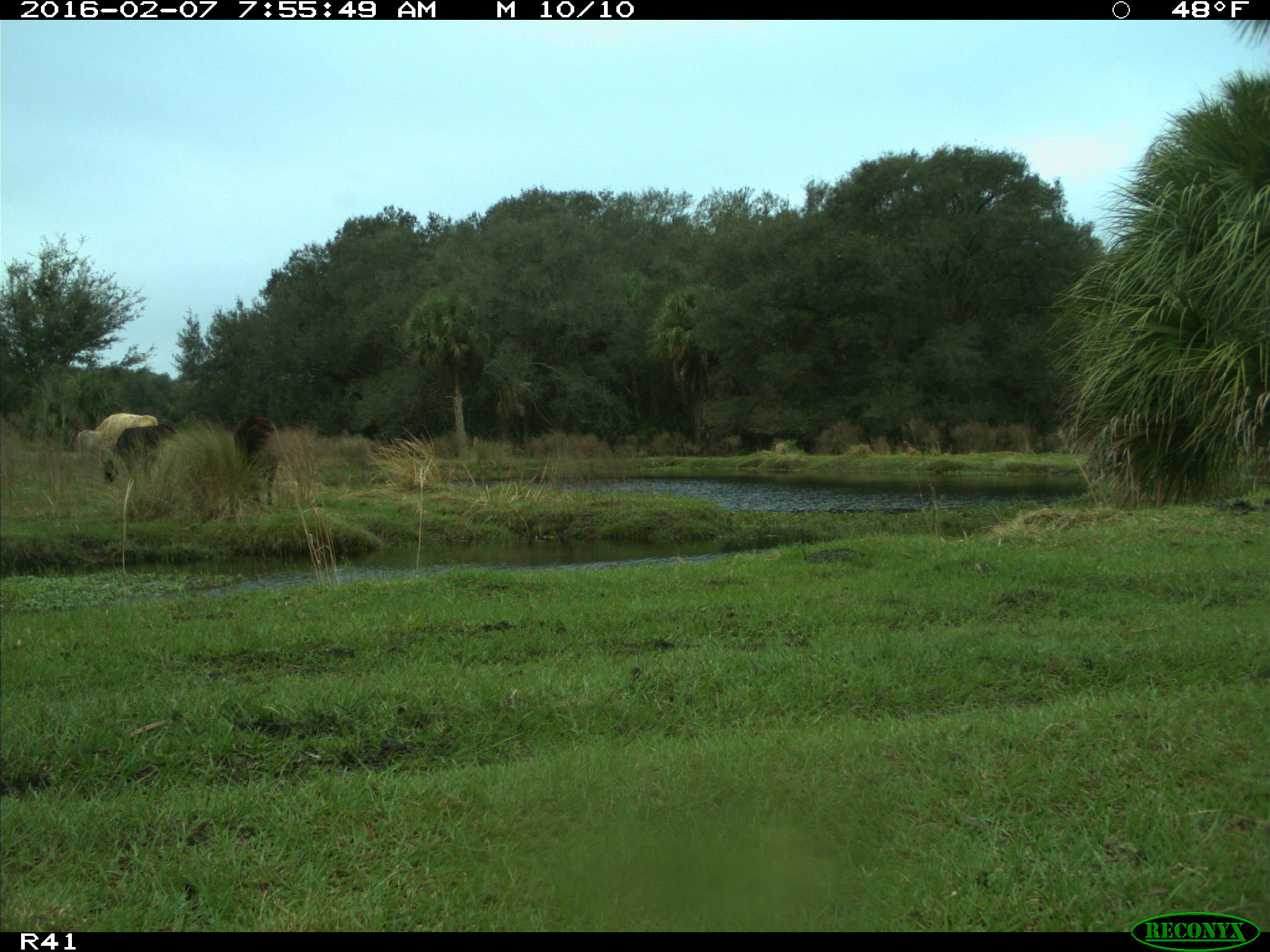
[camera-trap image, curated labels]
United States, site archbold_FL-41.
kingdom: Animalia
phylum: Chordata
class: Mammalia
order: Artiodactyla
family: Bovidae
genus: Bos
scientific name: Bos taurus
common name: domestic cow